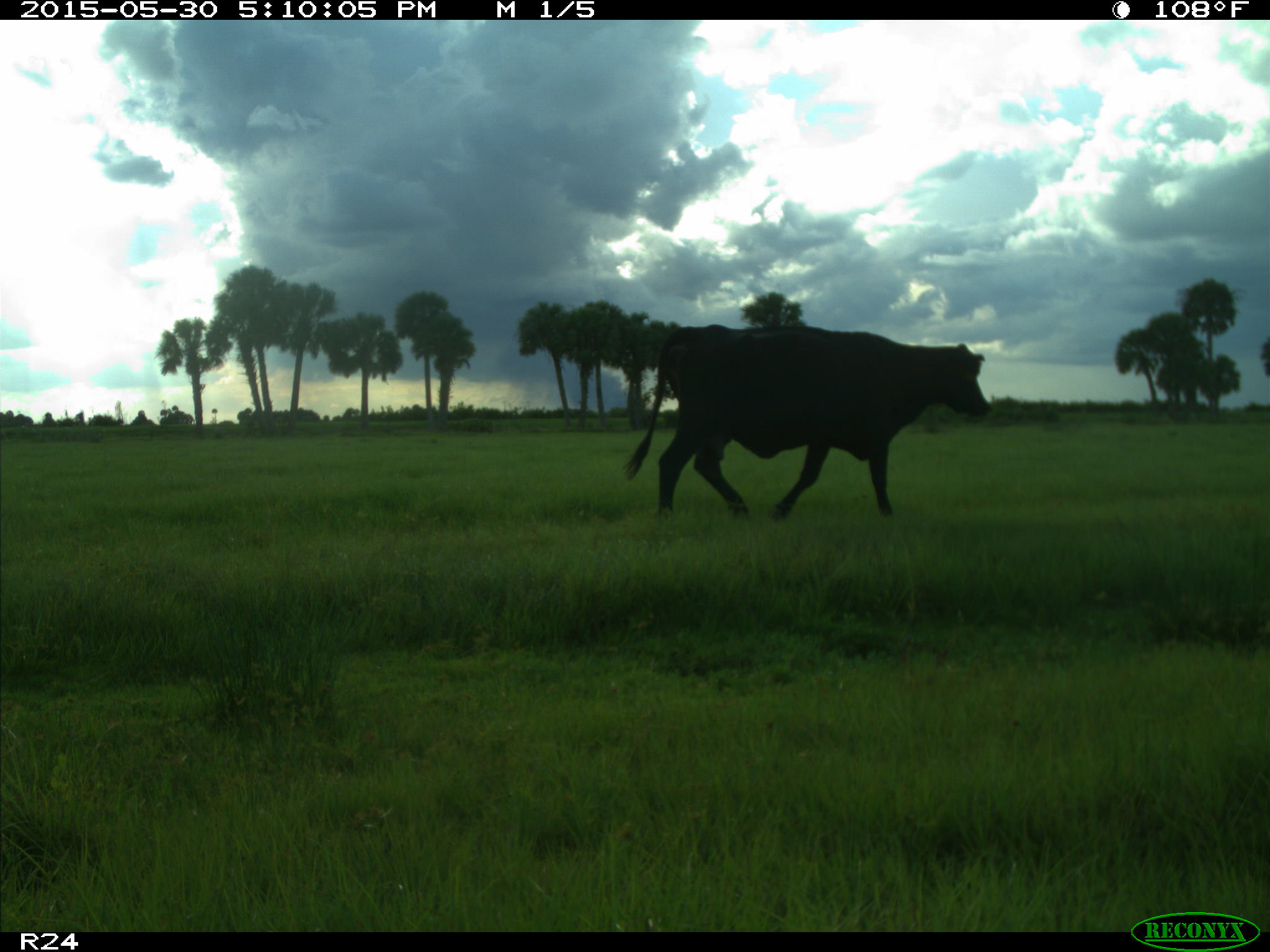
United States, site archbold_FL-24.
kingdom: Animalia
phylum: Chordata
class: Mammalia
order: Artiodactyla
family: Bovidae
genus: Bos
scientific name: Bos taurus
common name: domestic cow